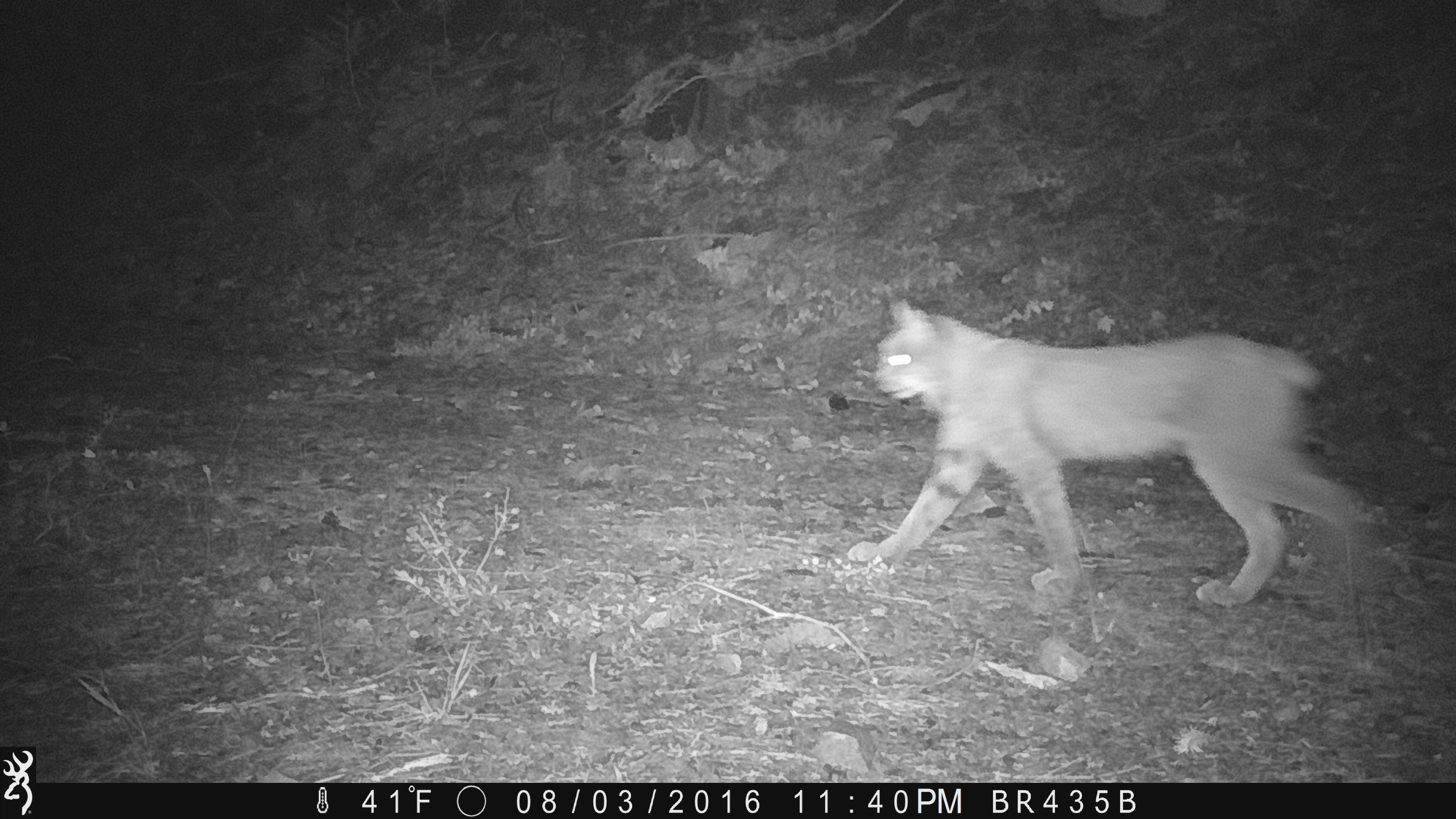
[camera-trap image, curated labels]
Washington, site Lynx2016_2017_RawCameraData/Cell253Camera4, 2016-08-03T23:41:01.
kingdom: Animalia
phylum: Chordata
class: Mammalia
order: Carnivora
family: Felidae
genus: Lynx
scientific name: Lynx canadensis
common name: canada lynx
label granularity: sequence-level